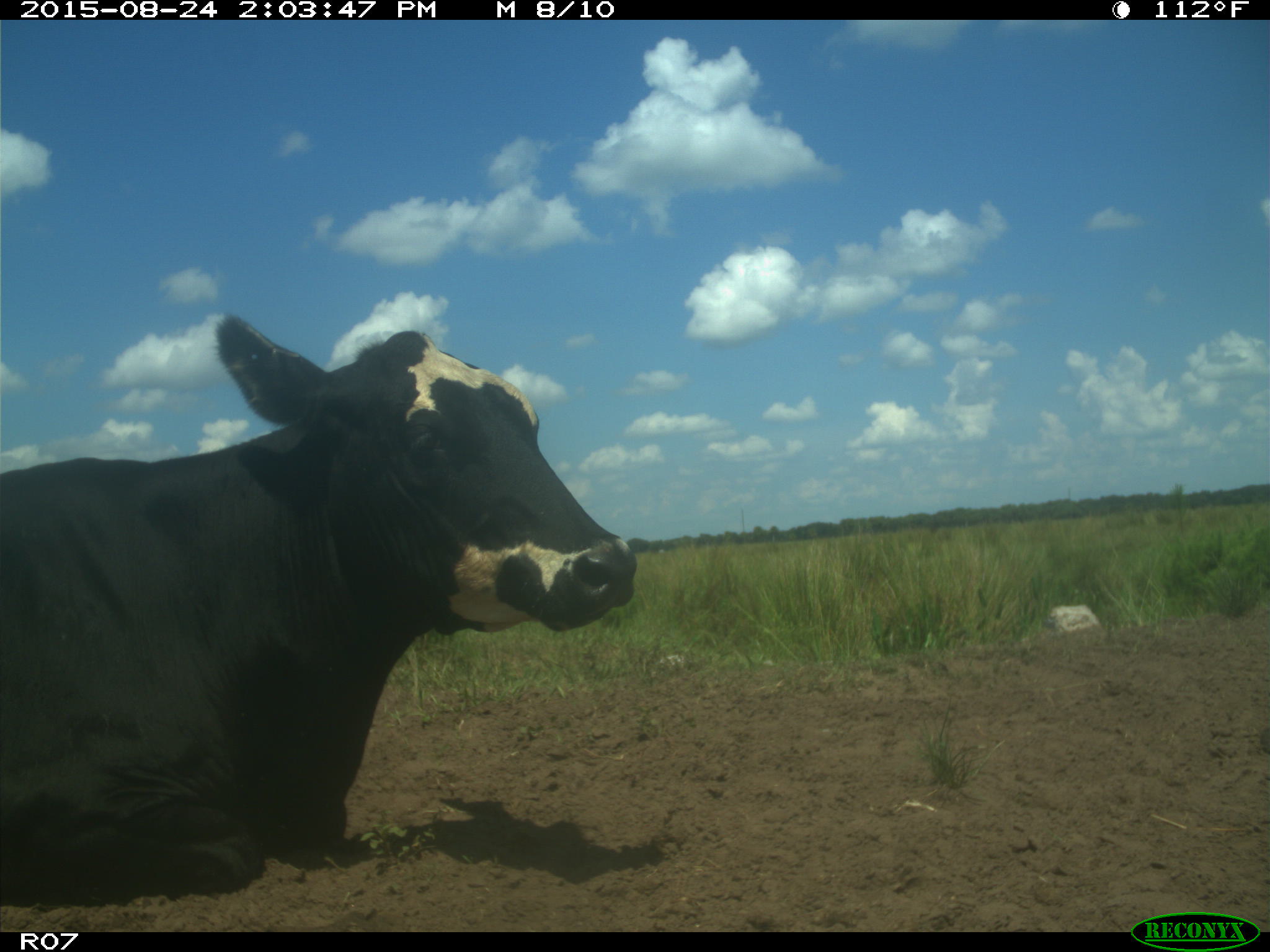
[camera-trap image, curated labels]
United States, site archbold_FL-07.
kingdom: Animalia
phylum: Chordata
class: Mammalia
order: Artiodactyla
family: Bovidae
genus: Bos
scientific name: Bos taurus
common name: domestic cow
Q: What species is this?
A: Bos taurus (domestic cow).